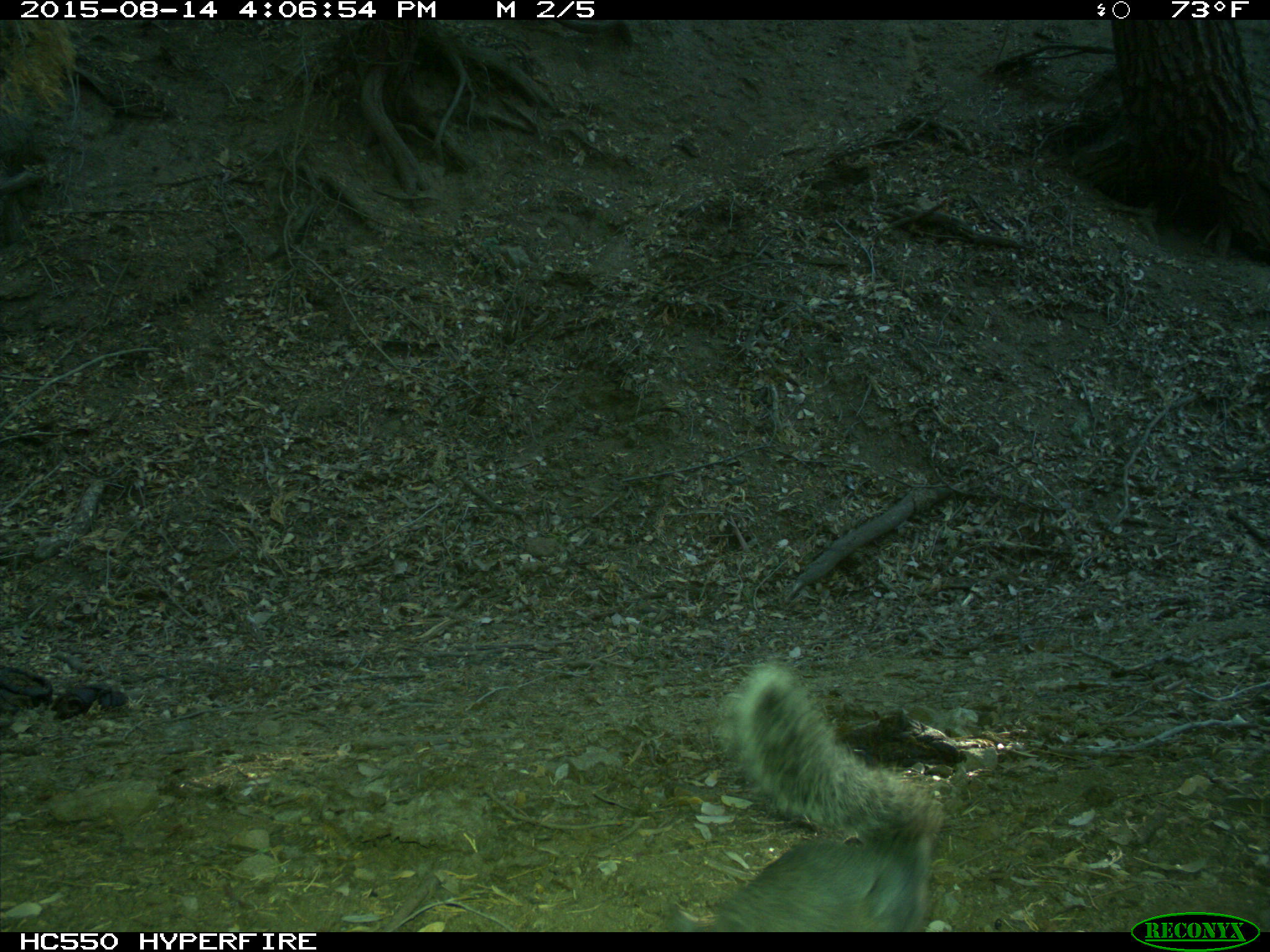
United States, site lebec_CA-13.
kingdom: Animalia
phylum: Chordata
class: Mammalia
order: Rodentia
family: Sciuridae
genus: Sciurus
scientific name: Sciurus carolinensis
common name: eastern gray squirrel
Sciurus carolinensis (eastern gray squirrel).